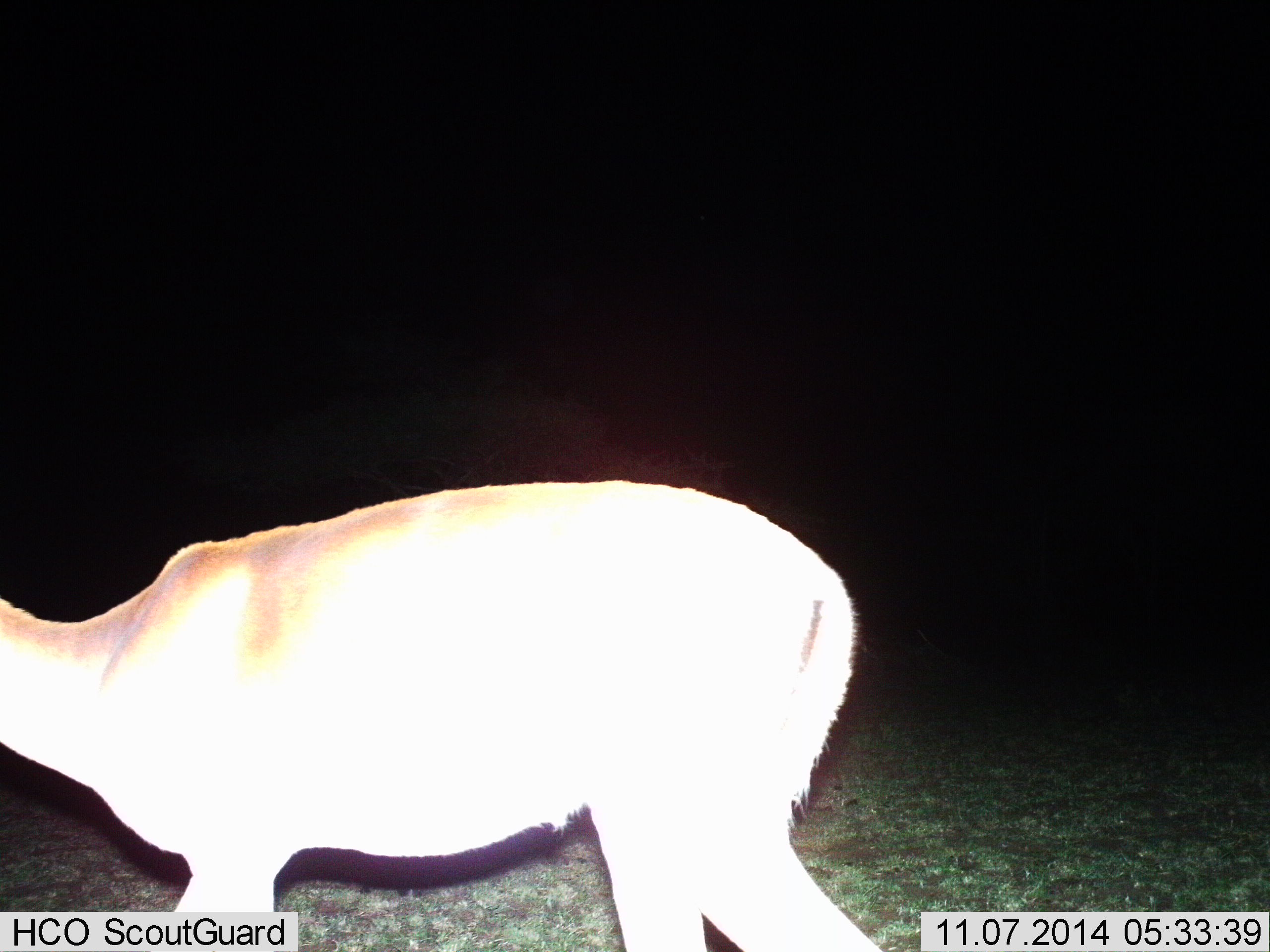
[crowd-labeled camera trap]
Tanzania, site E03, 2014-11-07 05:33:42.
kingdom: Animalia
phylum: Chordata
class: Mammalia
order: Artiodactyla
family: Bovidae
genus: Aepyceros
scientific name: Aepyceros melampus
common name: impala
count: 1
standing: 67%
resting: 0%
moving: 33%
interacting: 0%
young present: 0%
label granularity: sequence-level